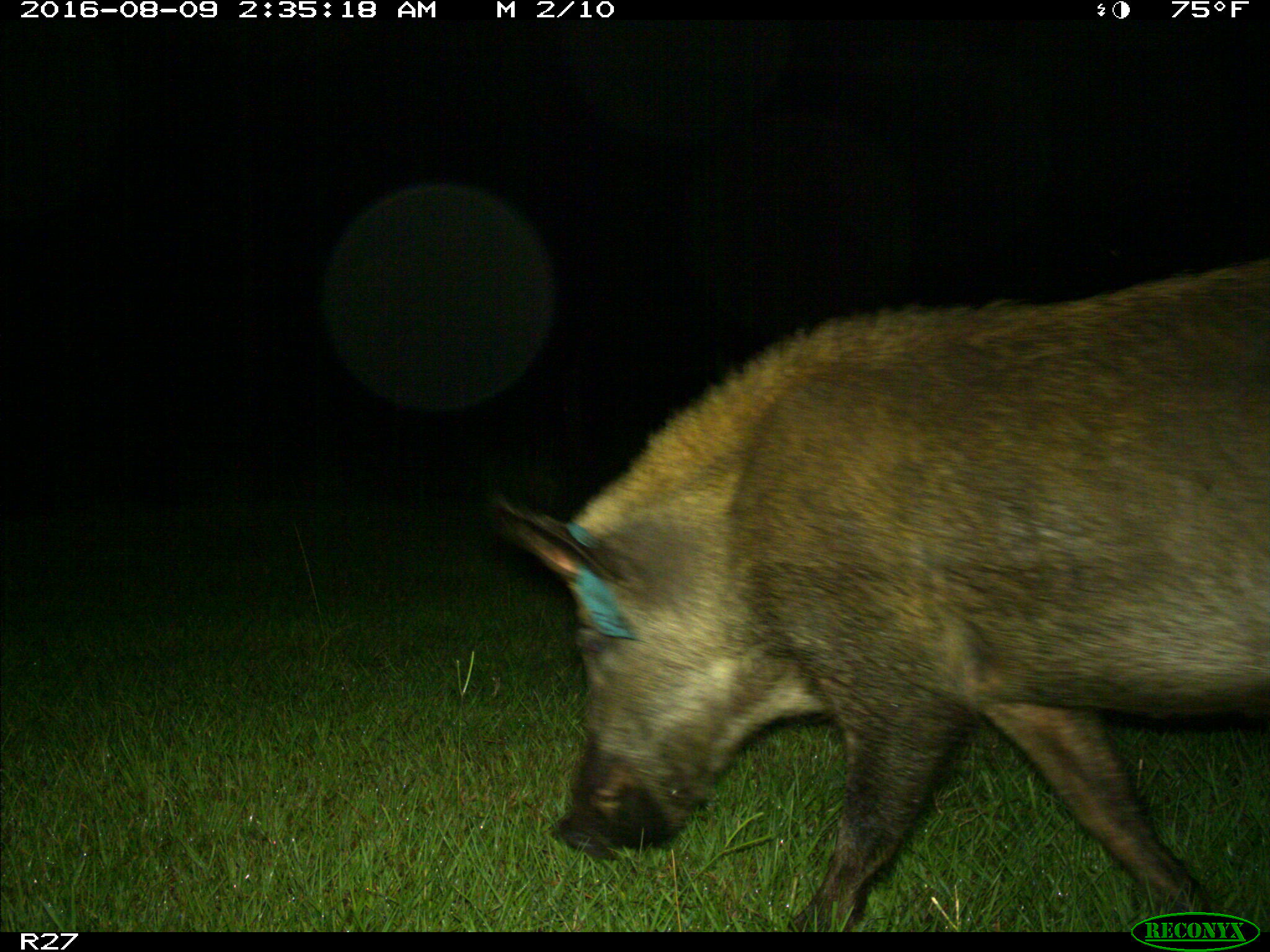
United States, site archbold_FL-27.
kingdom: Animalia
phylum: Chordata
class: Mammalia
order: Artiodactyla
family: Suidae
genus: Sus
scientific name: Sus scrofa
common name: wild boar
Sus scrofa (wild boar).